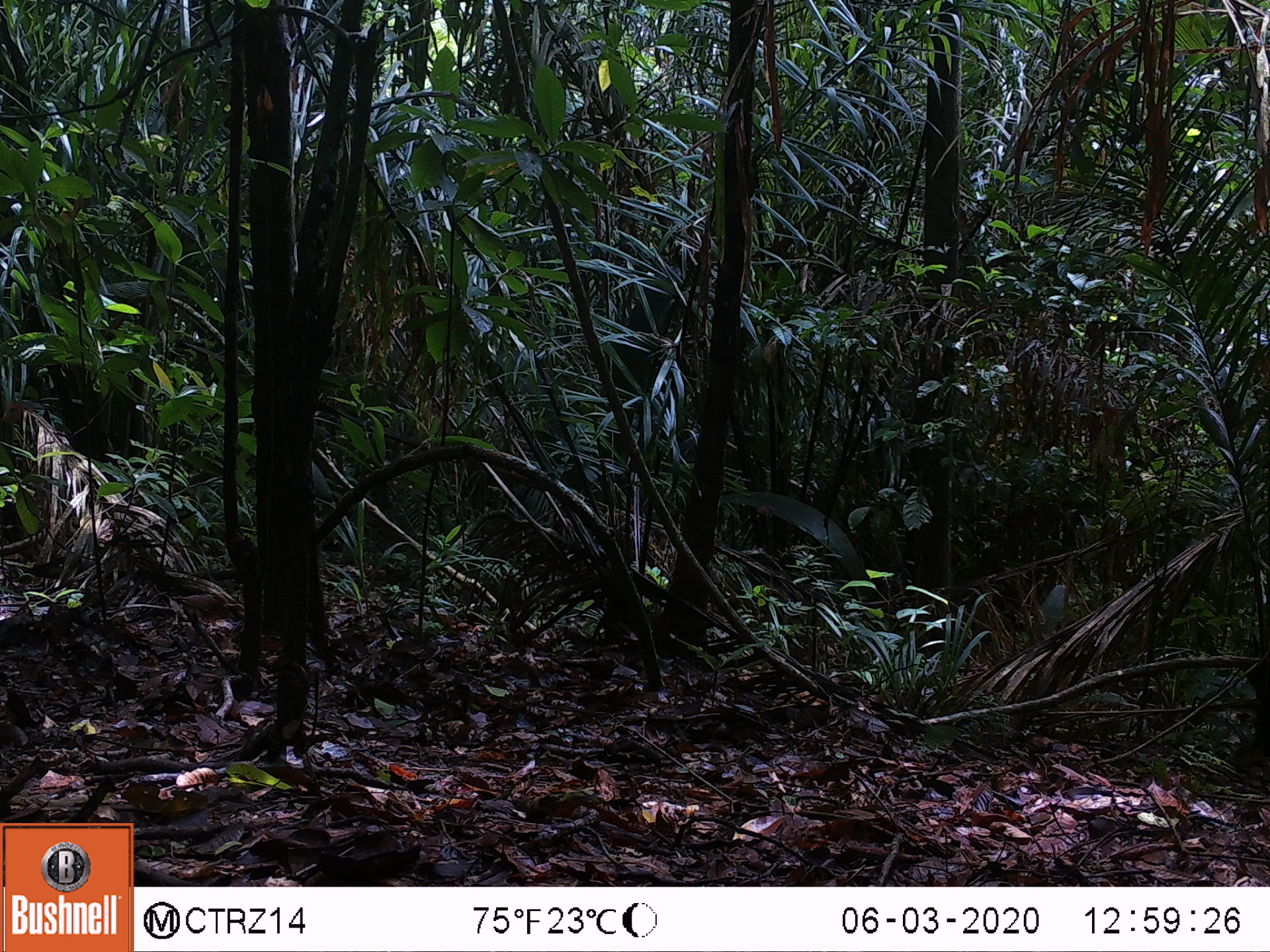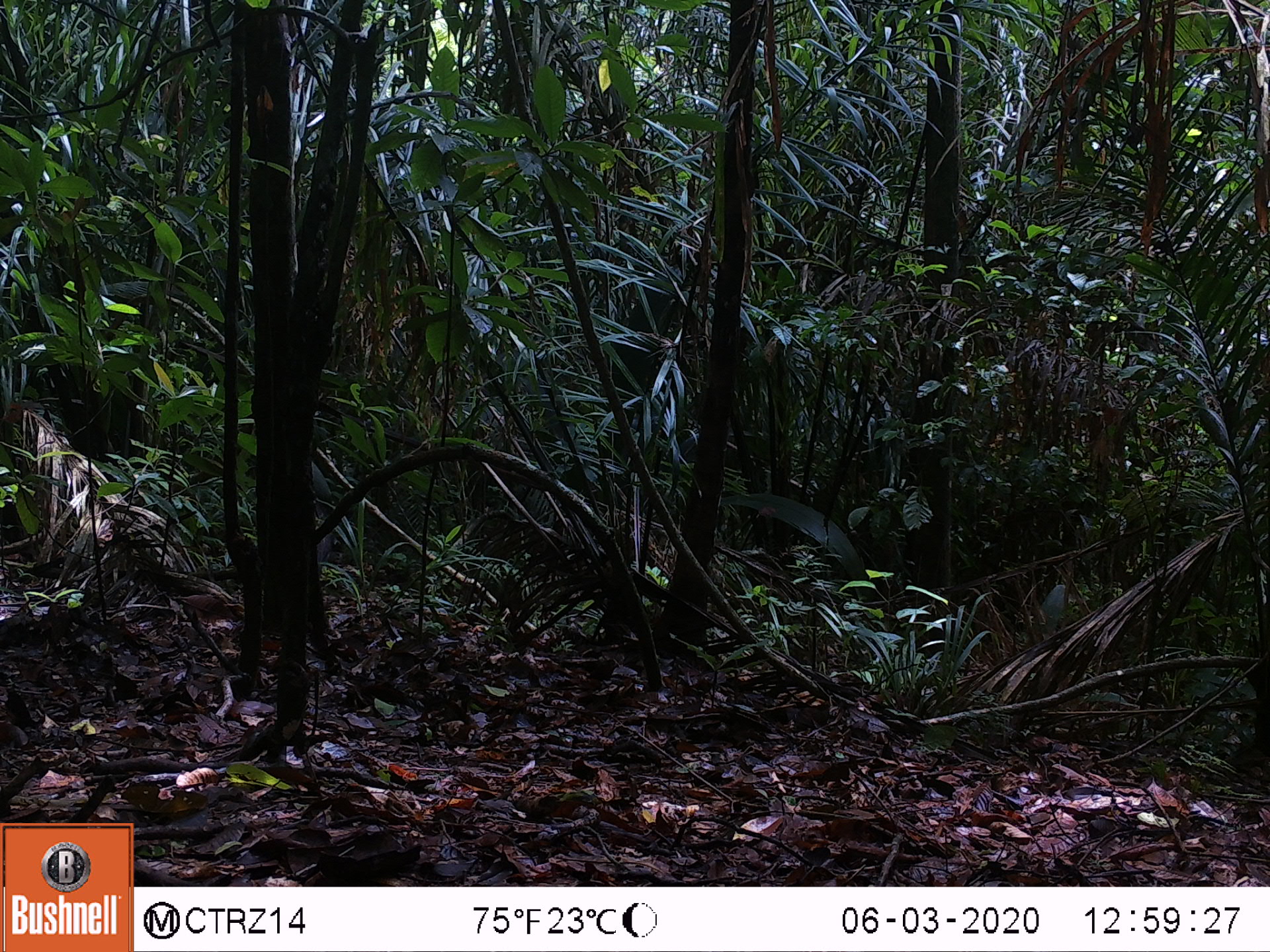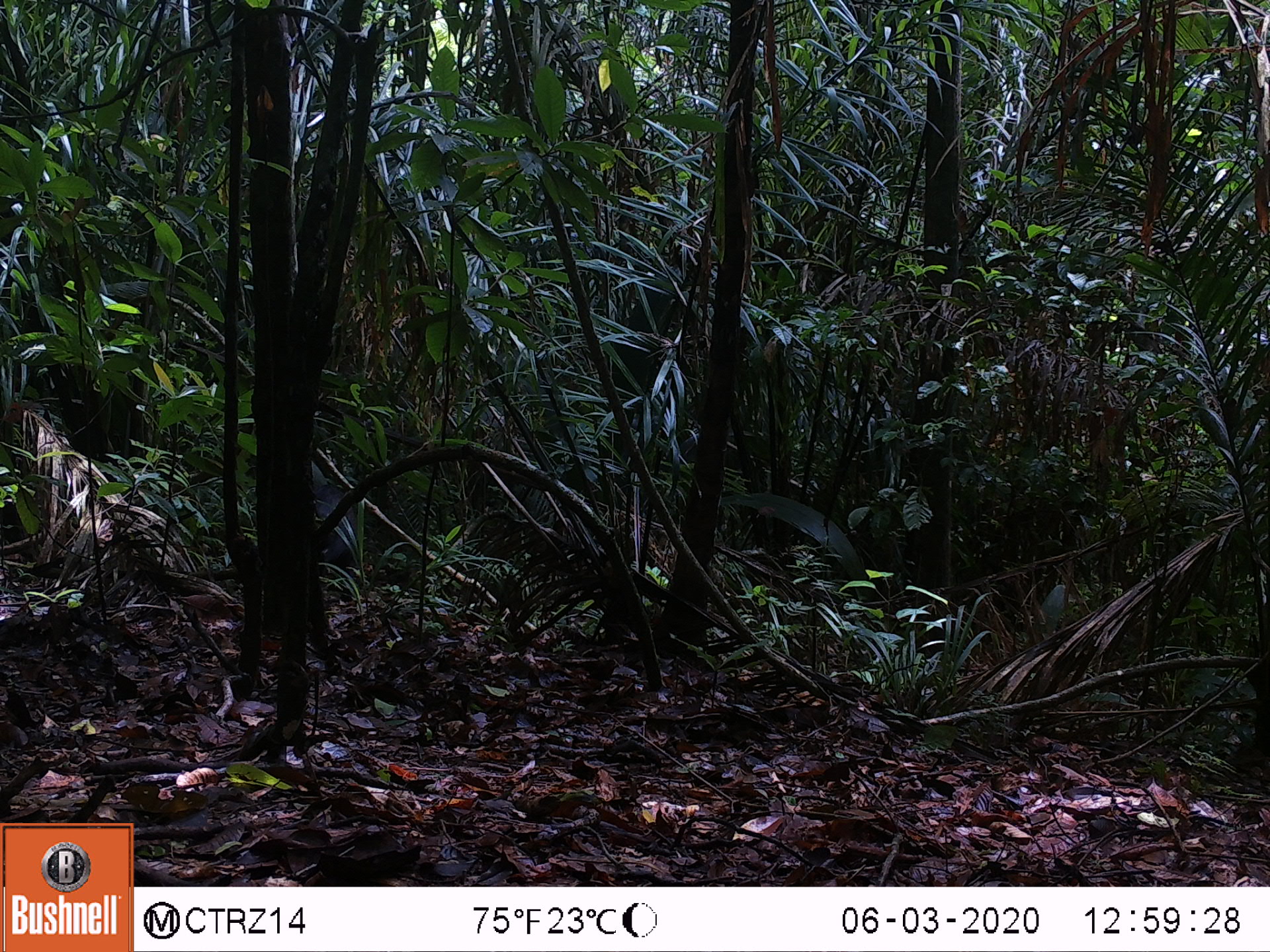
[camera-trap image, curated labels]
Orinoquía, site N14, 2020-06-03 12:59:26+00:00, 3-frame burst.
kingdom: Animalia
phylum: Chordata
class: Mammalia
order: Artiodactyla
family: Tayassuidae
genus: Pecari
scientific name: Pecari tajacu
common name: collared peccary